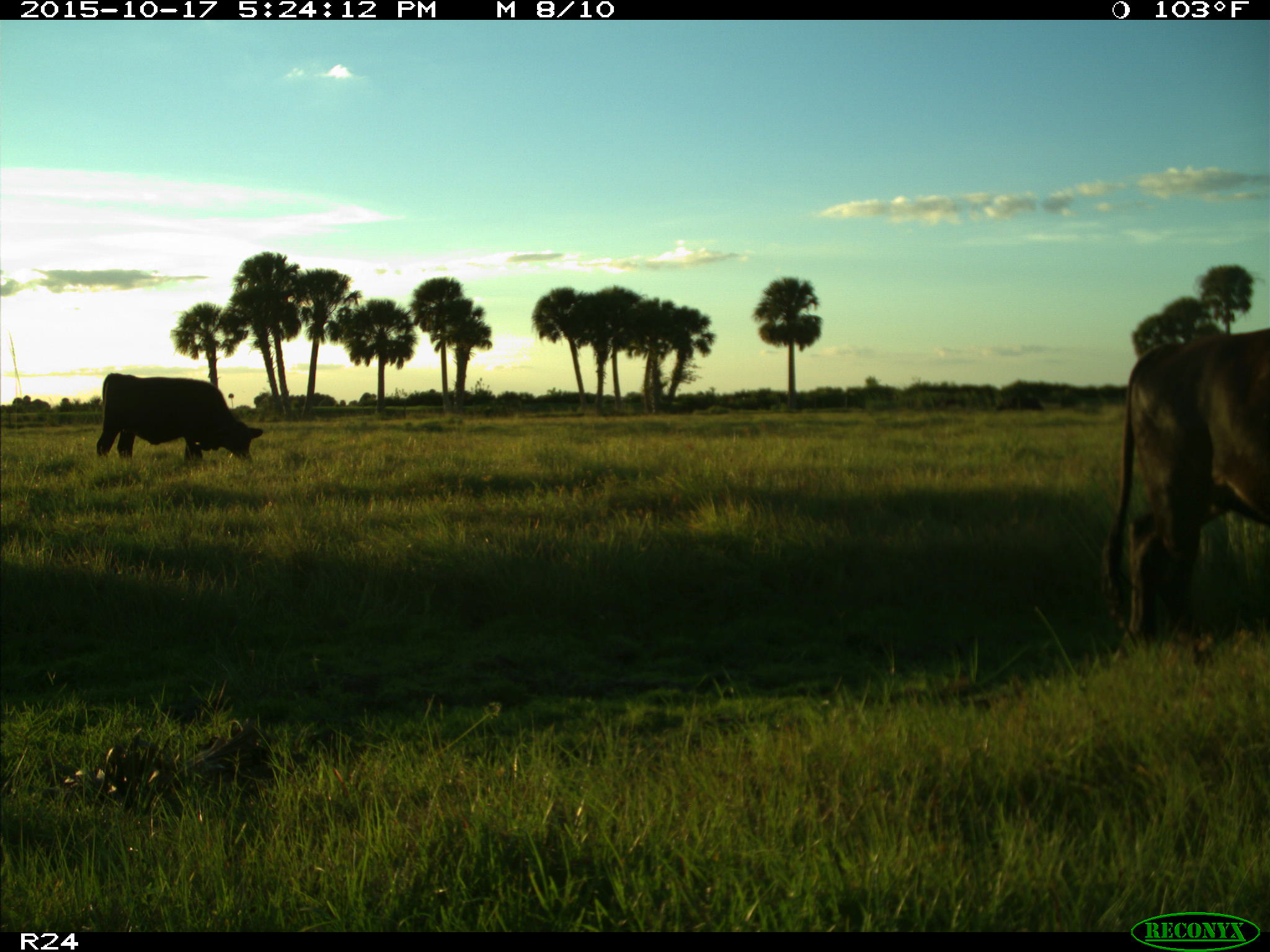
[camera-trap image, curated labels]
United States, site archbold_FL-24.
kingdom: Animalia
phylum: Chordata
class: Mammalia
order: Artiodactyla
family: Bovidae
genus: Bos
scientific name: Bos taurus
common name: domestic cow